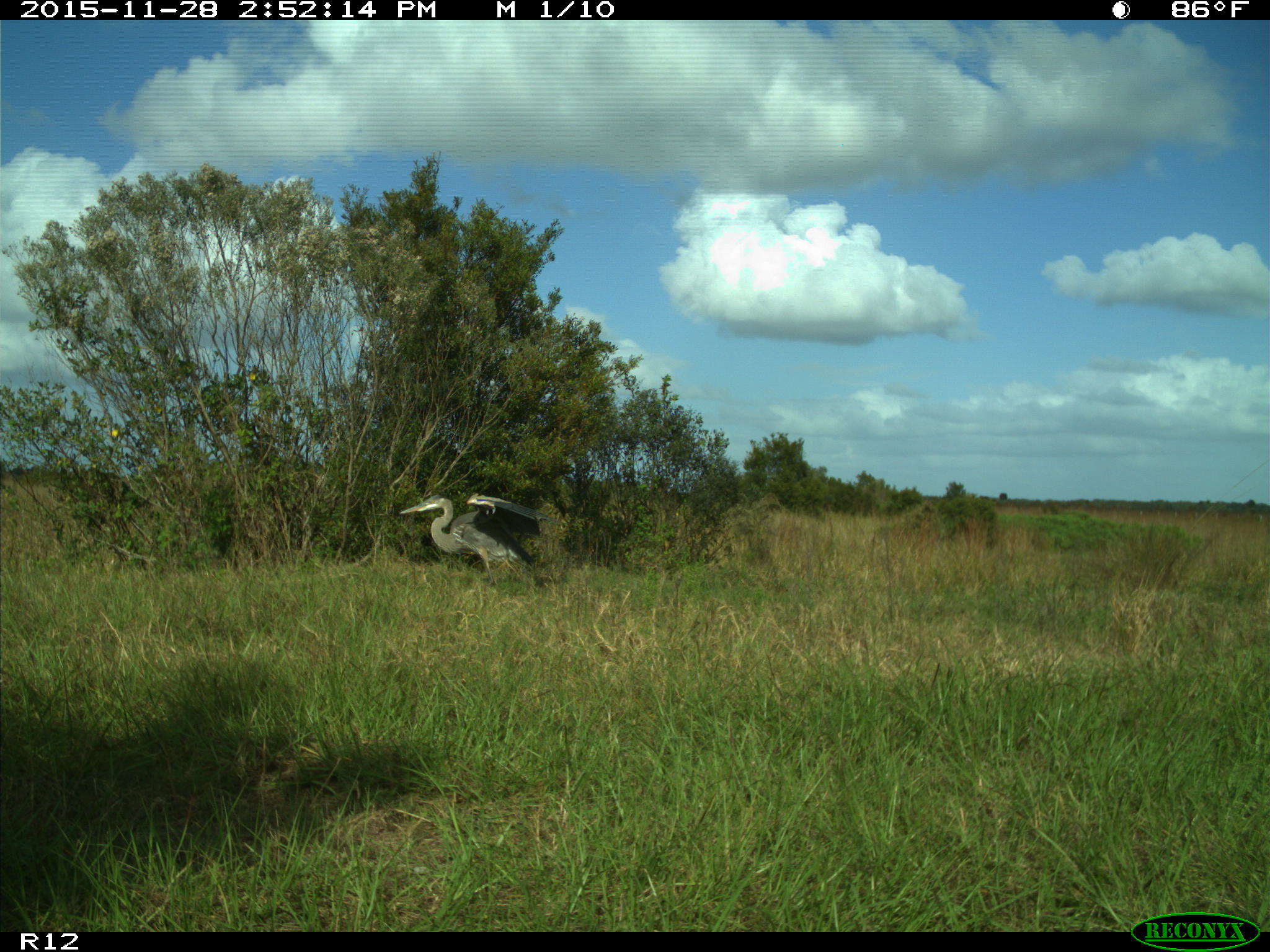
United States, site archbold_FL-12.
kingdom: Animalia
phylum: Chordata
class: Aves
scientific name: Aves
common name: birds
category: unidentified bird